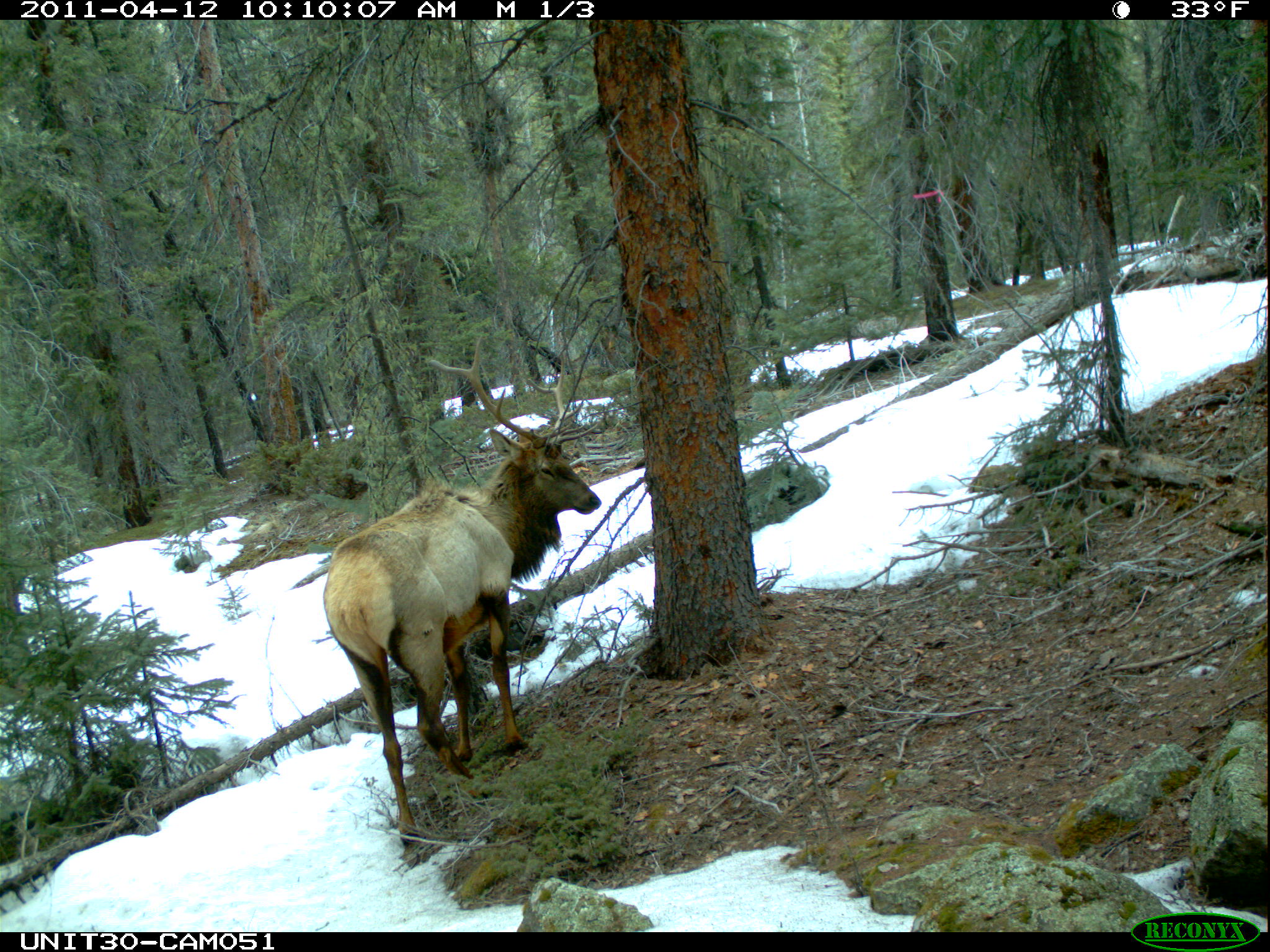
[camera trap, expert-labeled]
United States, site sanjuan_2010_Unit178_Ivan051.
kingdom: Animalia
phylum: Chordata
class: Mammalia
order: Artiodactyla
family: Cervidae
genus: Cervus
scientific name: Cervus elaphus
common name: red deer